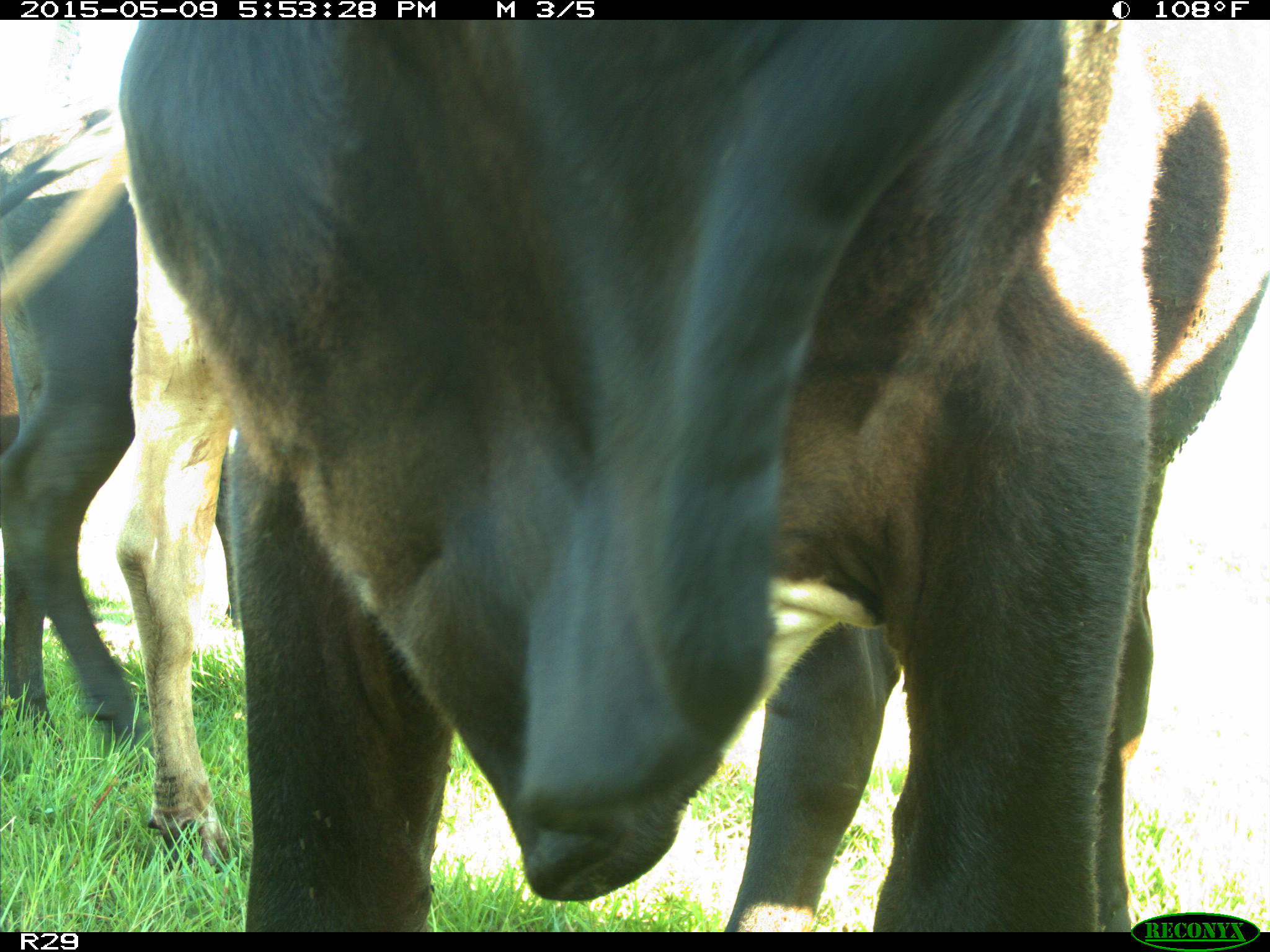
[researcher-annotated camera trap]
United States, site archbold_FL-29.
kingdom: Animalia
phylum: Chordata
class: Mammalia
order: Artiodactyla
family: Bovidae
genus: Bos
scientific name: Bos taurus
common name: domestic cow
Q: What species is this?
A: Bos taurus (domestic cow).